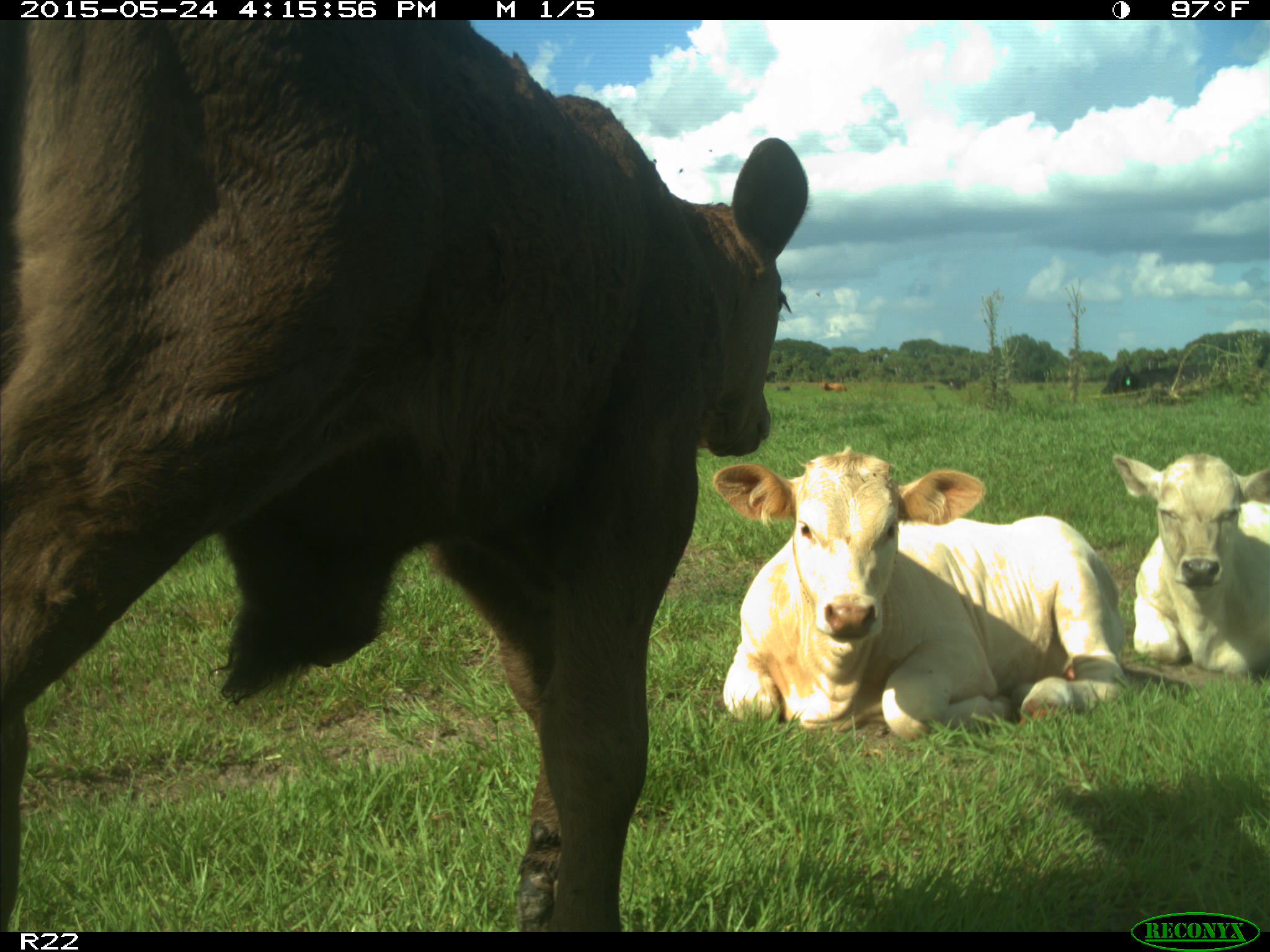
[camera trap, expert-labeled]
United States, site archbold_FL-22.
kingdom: Animalia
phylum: Chordata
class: Mammalia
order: Artiodactyla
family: Bovidae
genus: Bos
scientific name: Bos taurus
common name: domestic cow